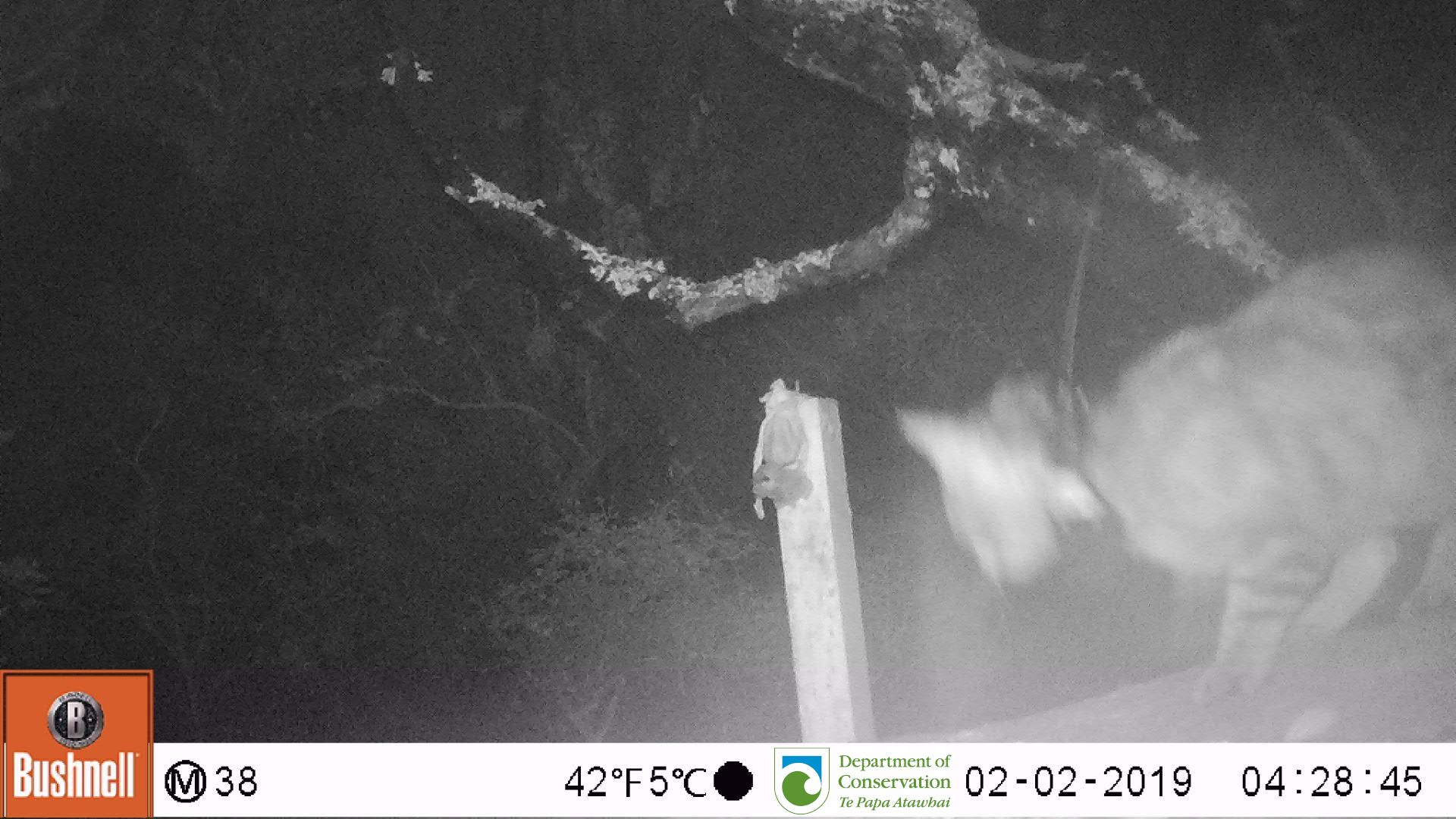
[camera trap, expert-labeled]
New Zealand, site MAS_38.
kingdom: Animalia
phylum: Chordata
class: Mammalia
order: Carnivora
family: Felidae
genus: Felis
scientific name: Felis catus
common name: domestic cat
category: cat